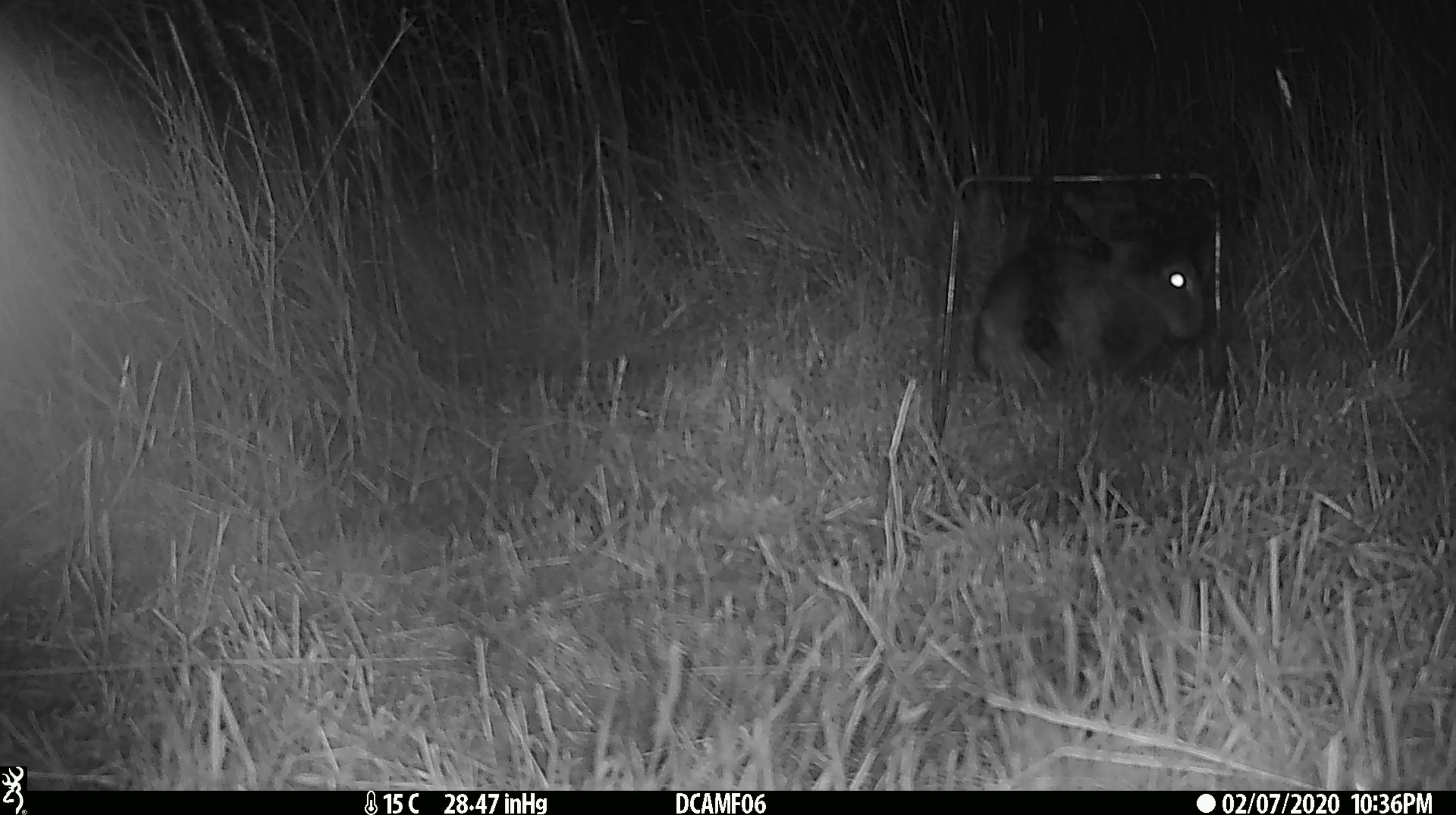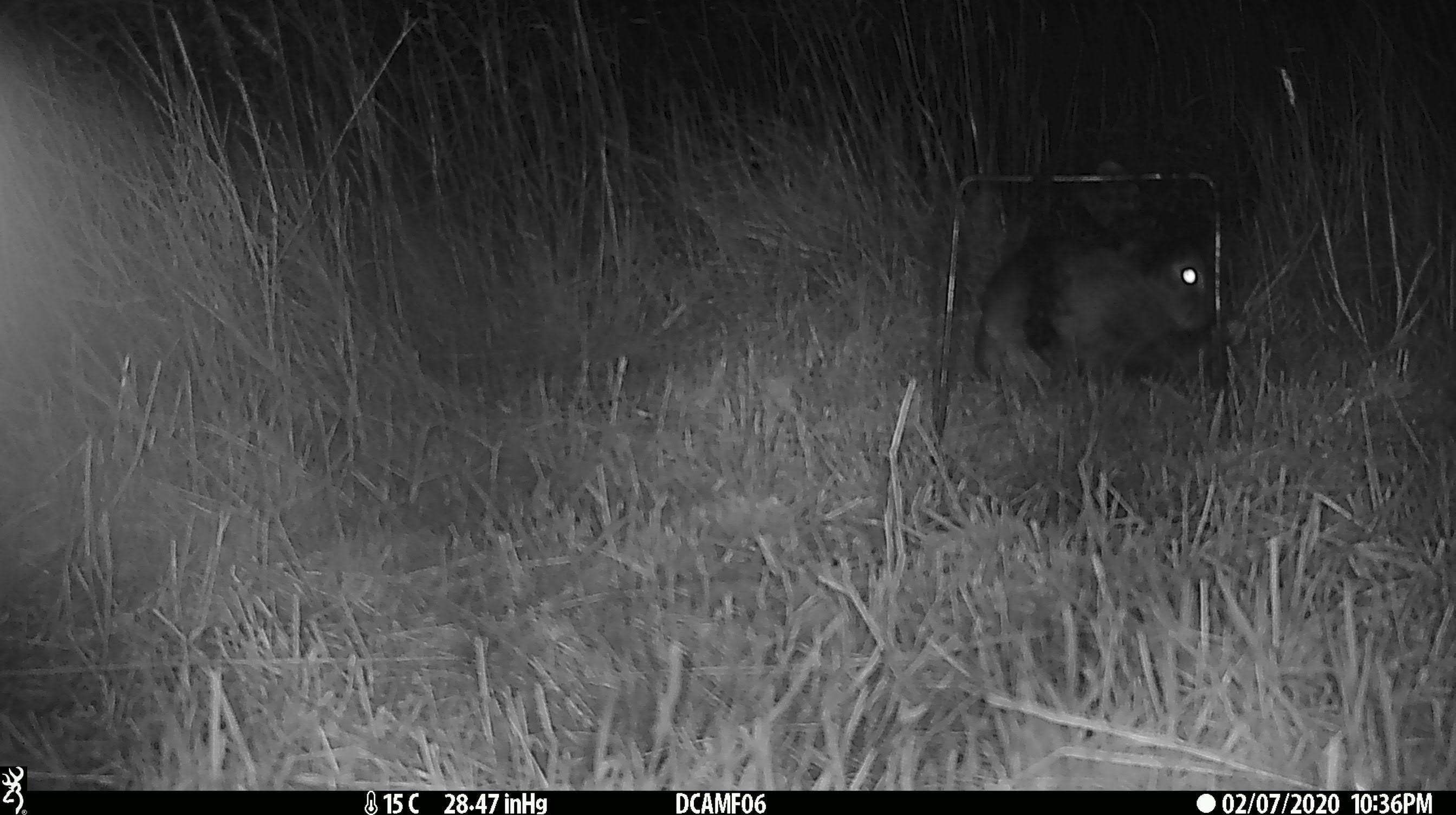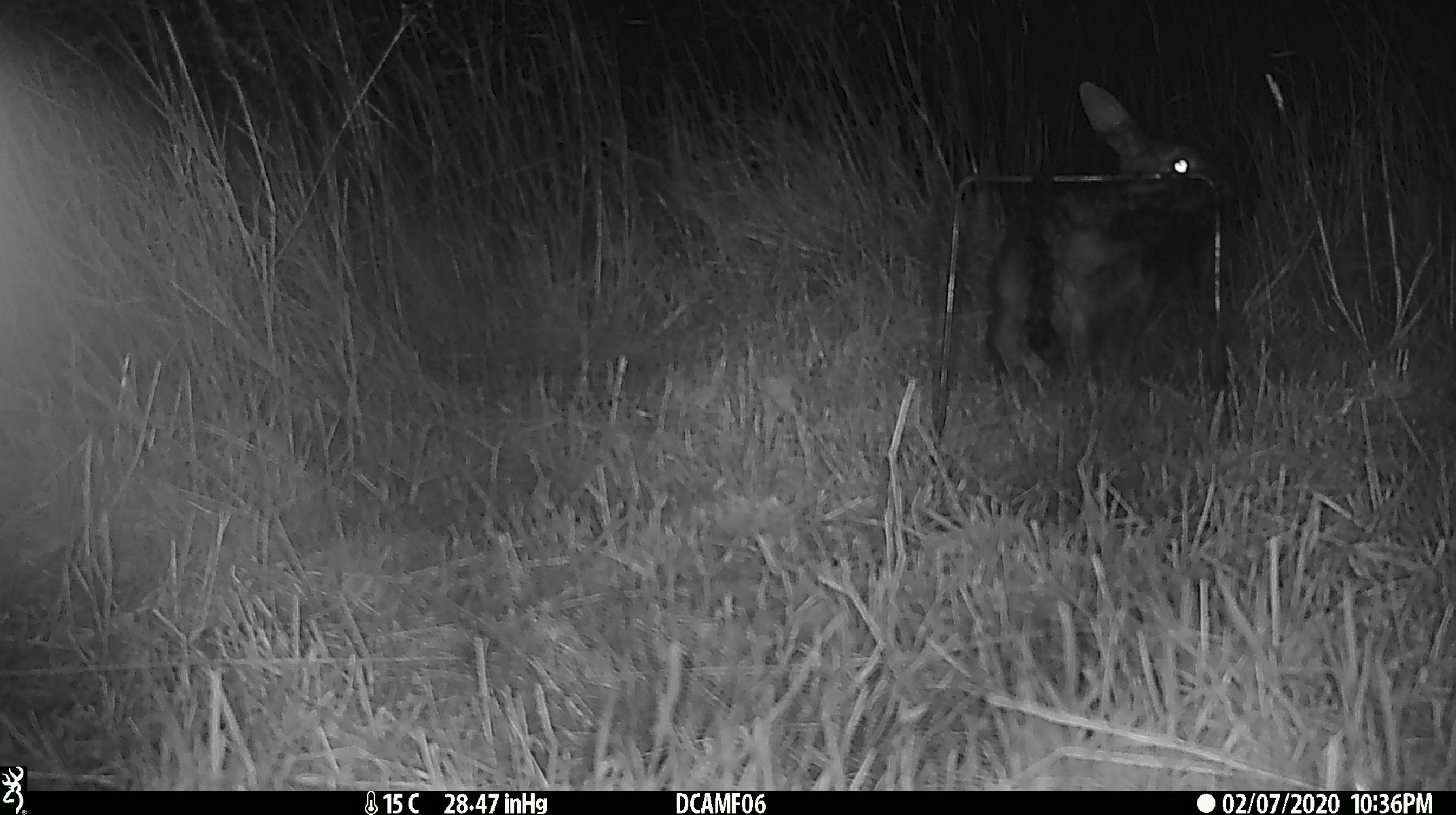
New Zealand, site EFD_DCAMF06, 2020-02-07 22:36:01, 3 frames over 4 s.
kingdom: Animalia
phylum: Chordata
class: Mammalia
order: Lagomorpha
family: Leporidae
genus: Oryctolagus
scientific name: Oryctolagus cuniculus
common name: european rabbit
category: rabbit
Rabbit (european rabbit) (Oryctolagus cuniculus).